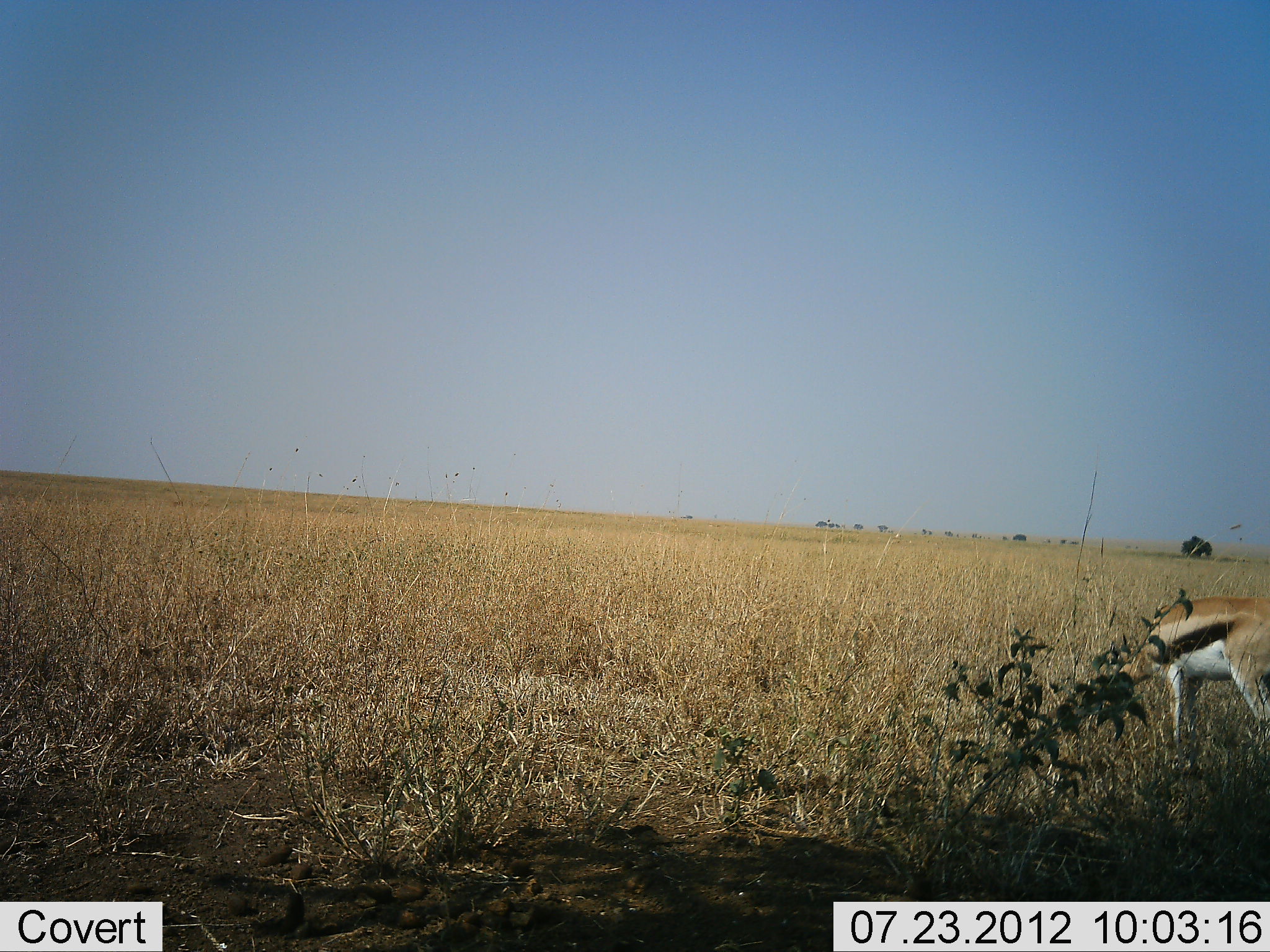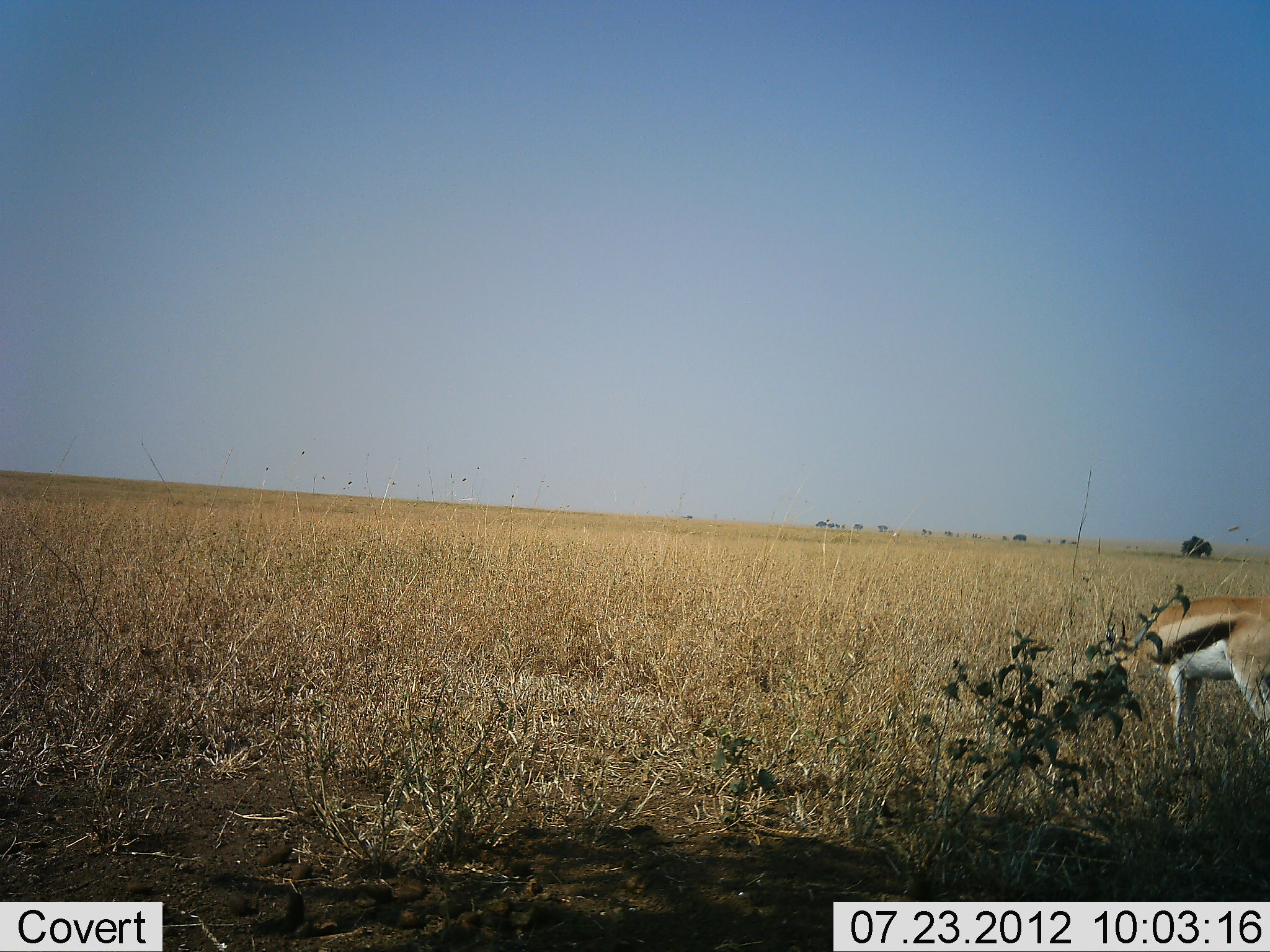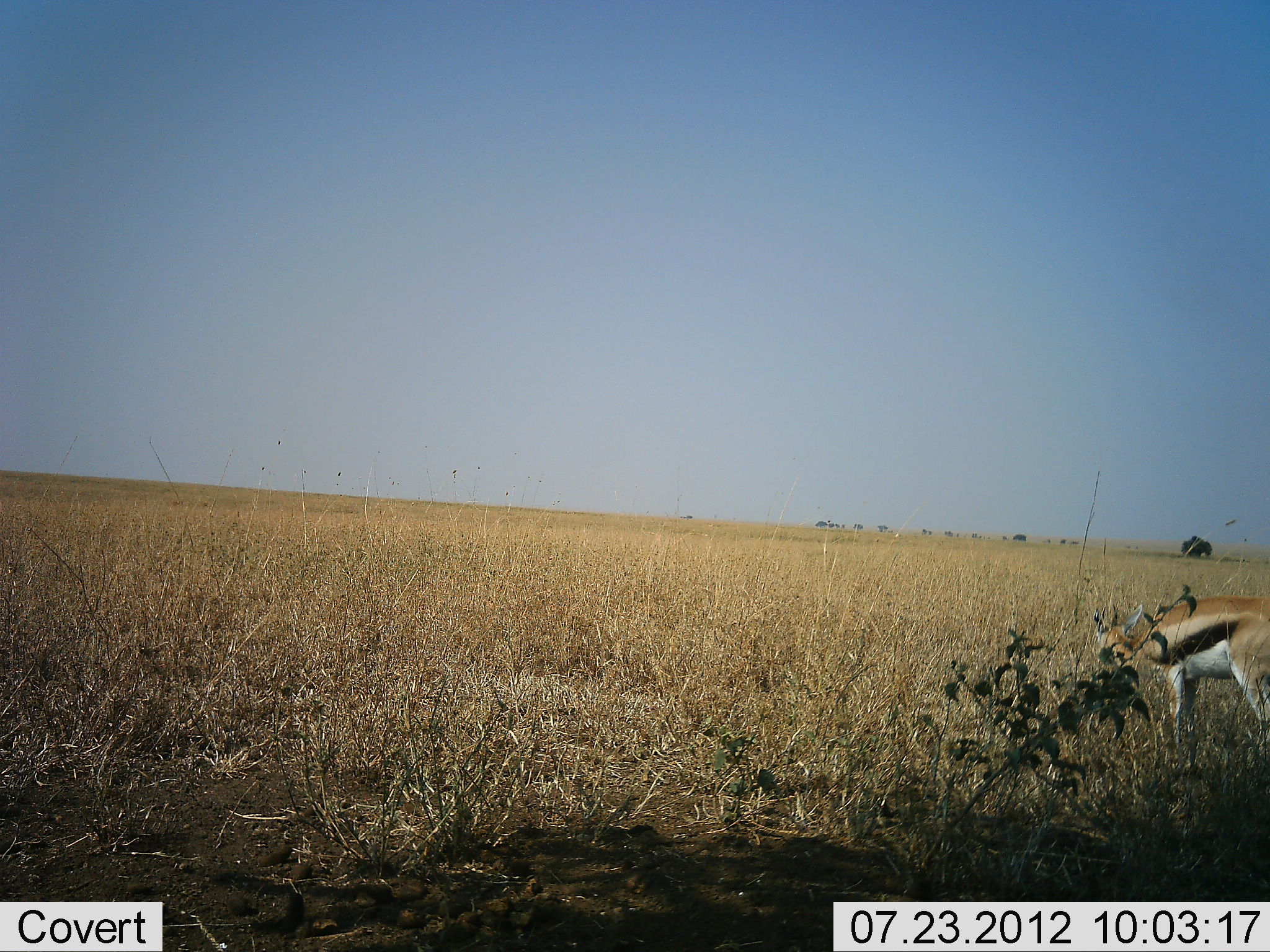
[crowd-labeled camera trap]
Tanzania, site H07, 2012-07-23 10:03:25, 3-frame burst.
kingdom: Animalia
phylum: Chordata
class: Mammalia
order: Artiodactyla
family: Bovidae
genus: Eudorcas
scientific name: Eudorcas thomsonii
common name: thomson's gazelle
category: gazellethomsons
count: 1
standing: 10%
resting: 0%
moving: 0%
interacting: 0%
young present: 0%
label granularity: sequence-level